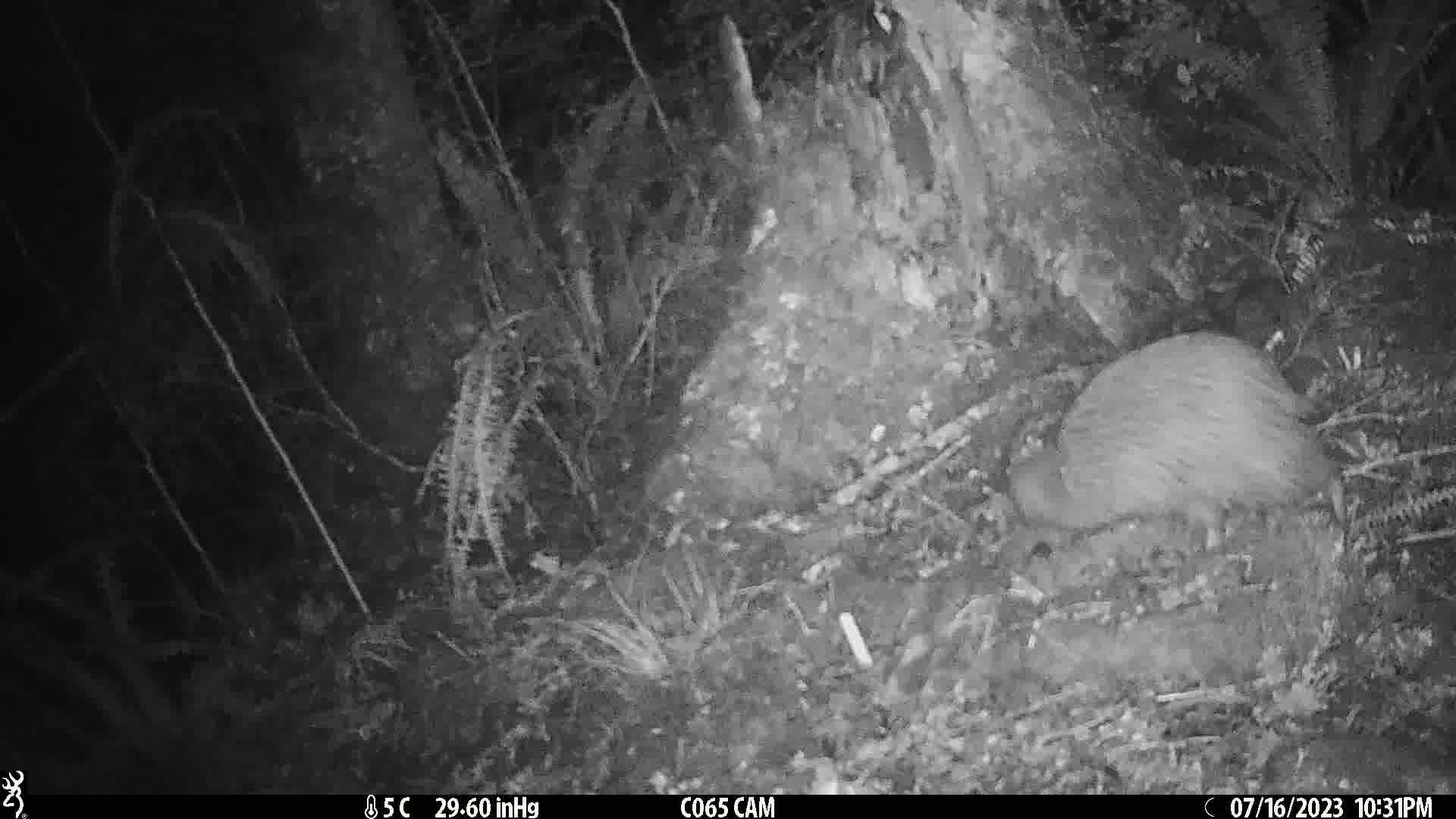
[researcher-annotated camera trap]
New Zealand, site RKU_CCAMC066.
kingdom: Animalia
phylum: Chordata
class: Aves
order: Apterygiformes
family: Apterygidae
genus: Apteryx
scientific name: Apteryx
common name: kiwi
Kiwi (Apteryx).